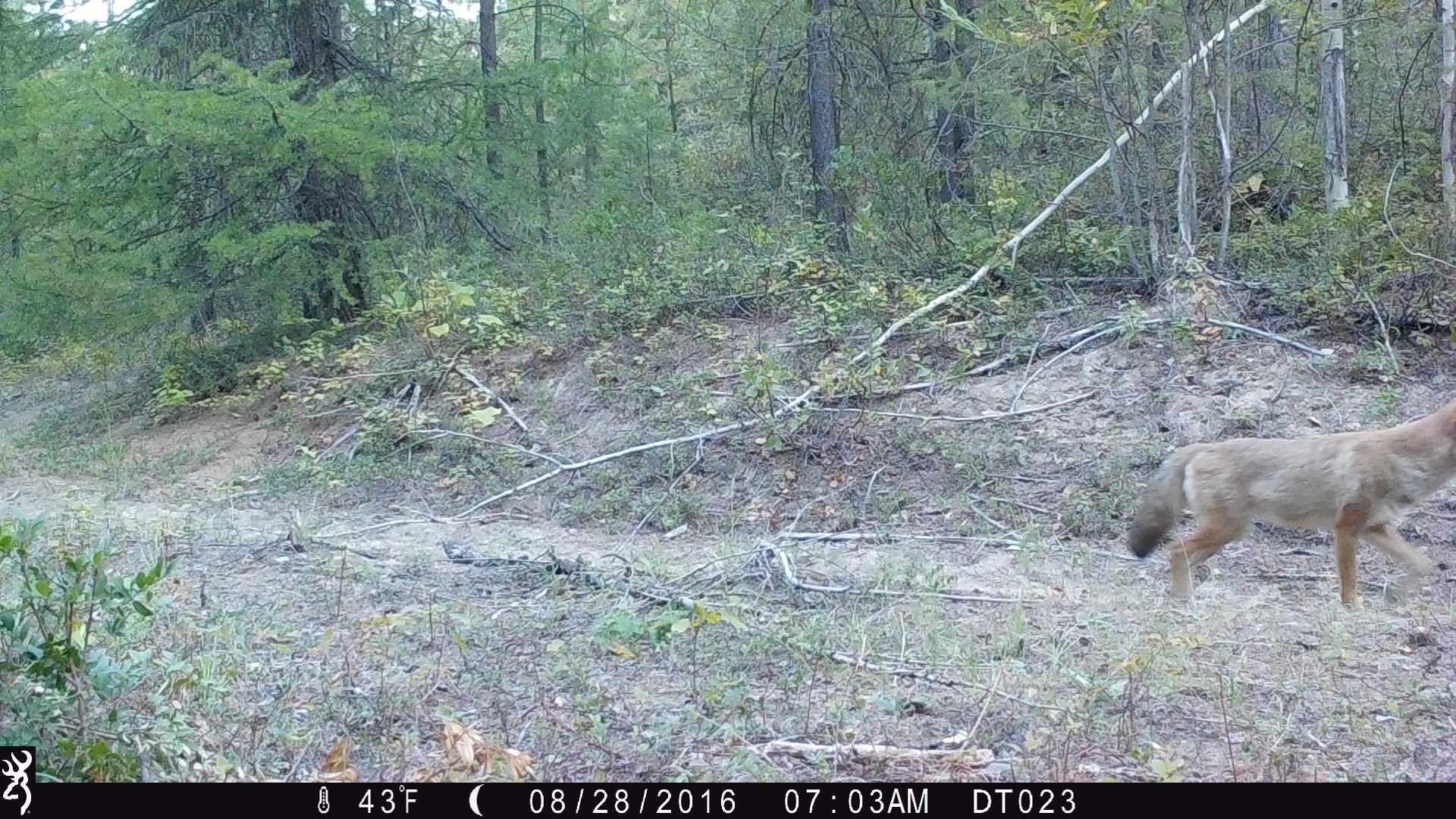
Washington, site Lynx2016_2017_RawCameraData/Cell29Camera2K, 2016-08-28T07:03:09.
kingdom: Animalia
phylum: Chordata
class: Mammalia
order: Carnivora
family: Canidae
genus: Canis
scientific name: Canis latrans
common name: coyote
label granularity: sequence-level